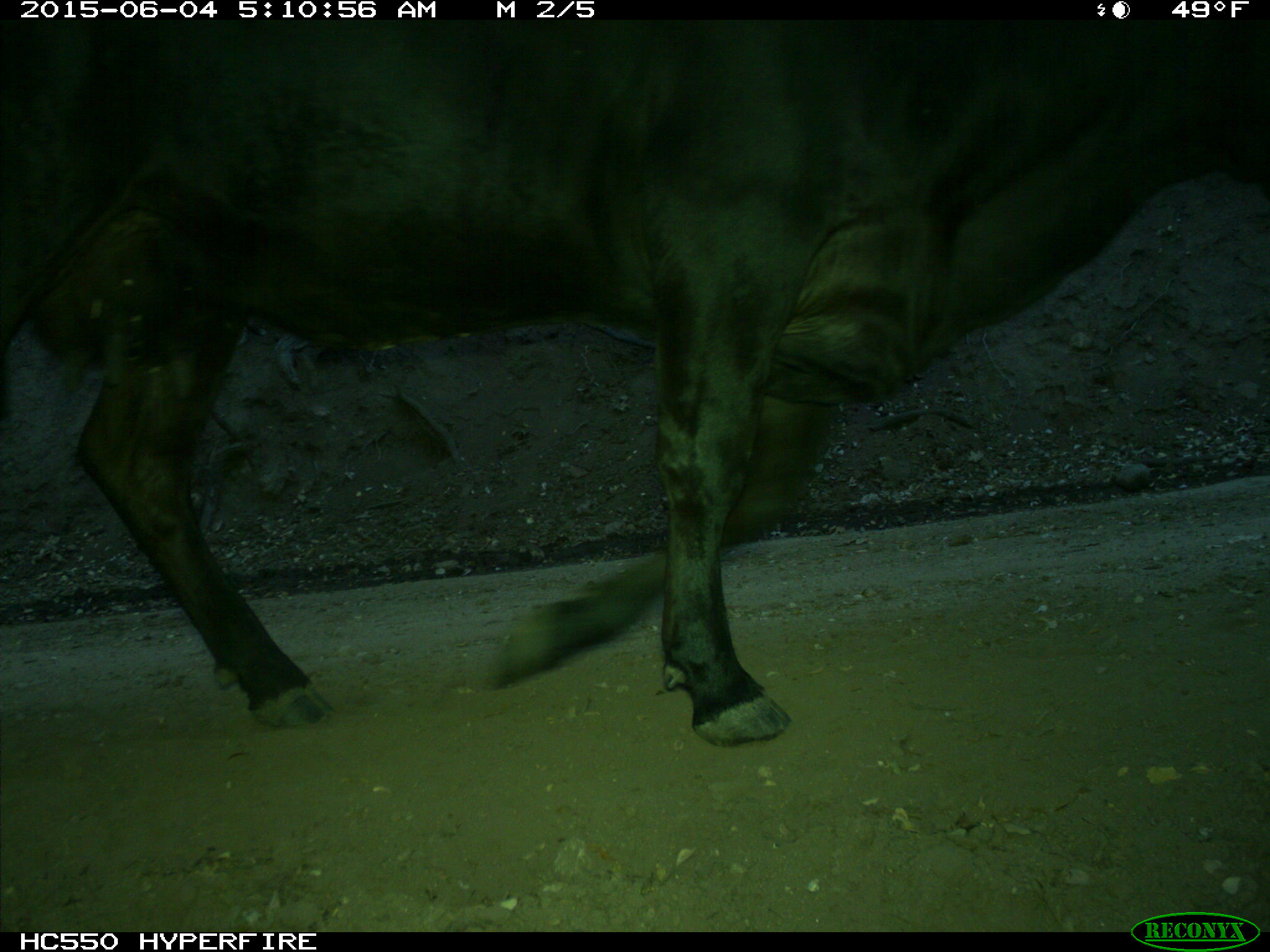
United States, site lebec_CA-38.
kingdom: Animalia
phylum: Chordata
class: Mammalia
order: Artiodactyla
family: Bovidae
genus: Bos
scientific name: Bos taurus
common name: domestic cow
Bos taurus (domestic cow).